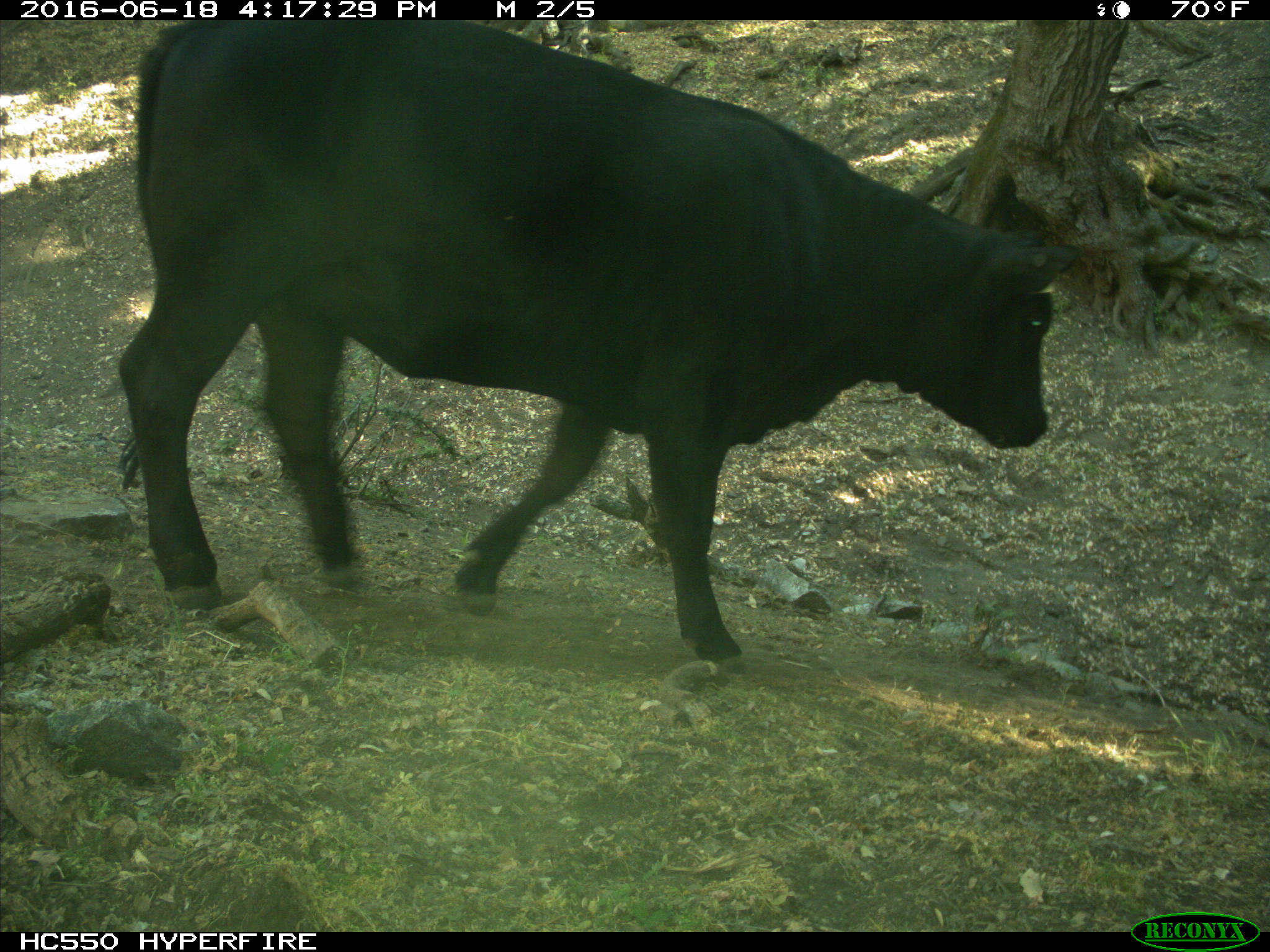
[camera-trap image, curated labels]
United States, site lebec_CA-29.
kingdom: Animalia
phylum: Chordata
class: Mammalia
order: Artiodactyla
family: Bovidae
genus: Bos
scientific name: Bos taurus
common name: domestic cow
Bos taurus (domestic cow).